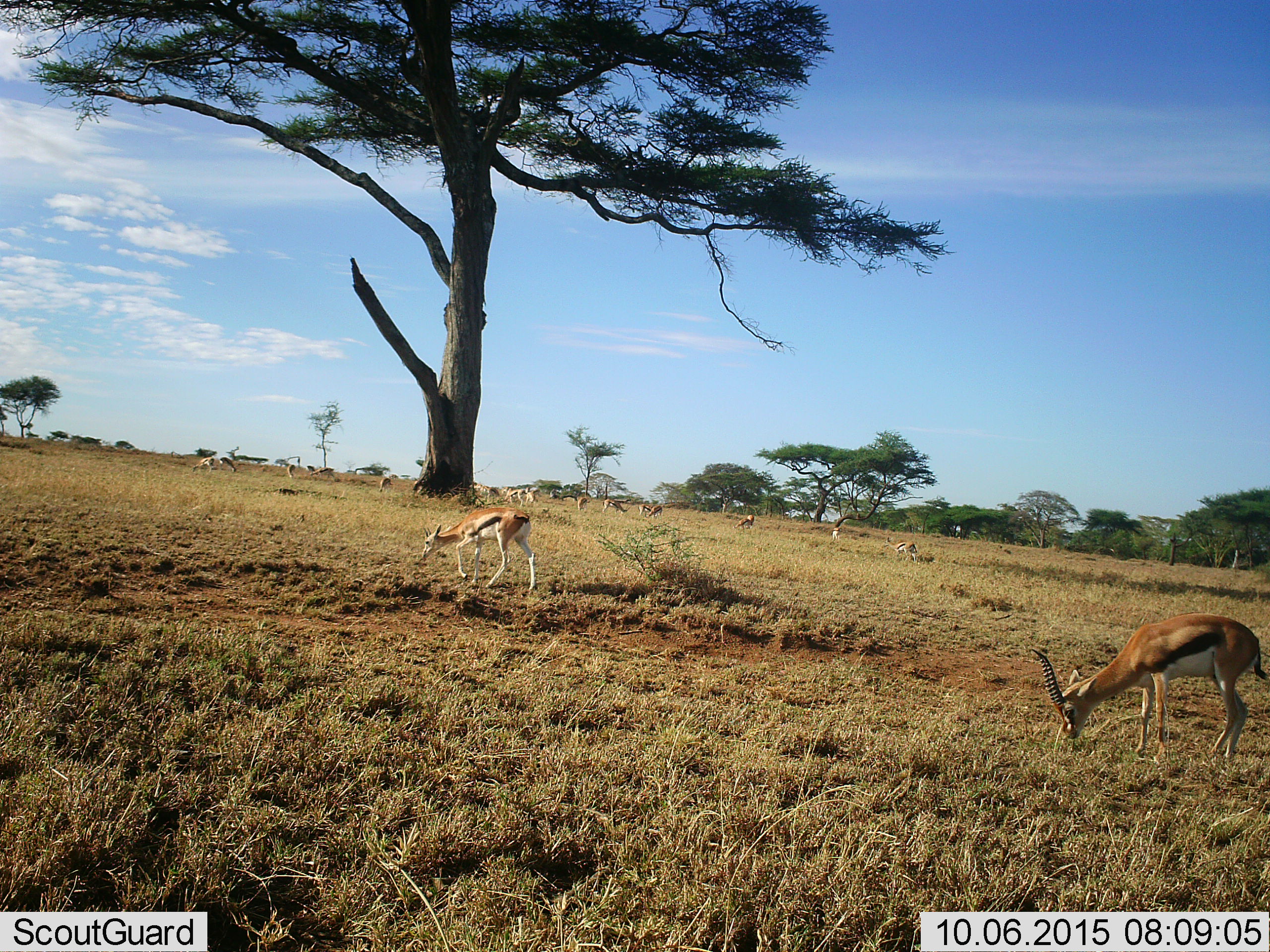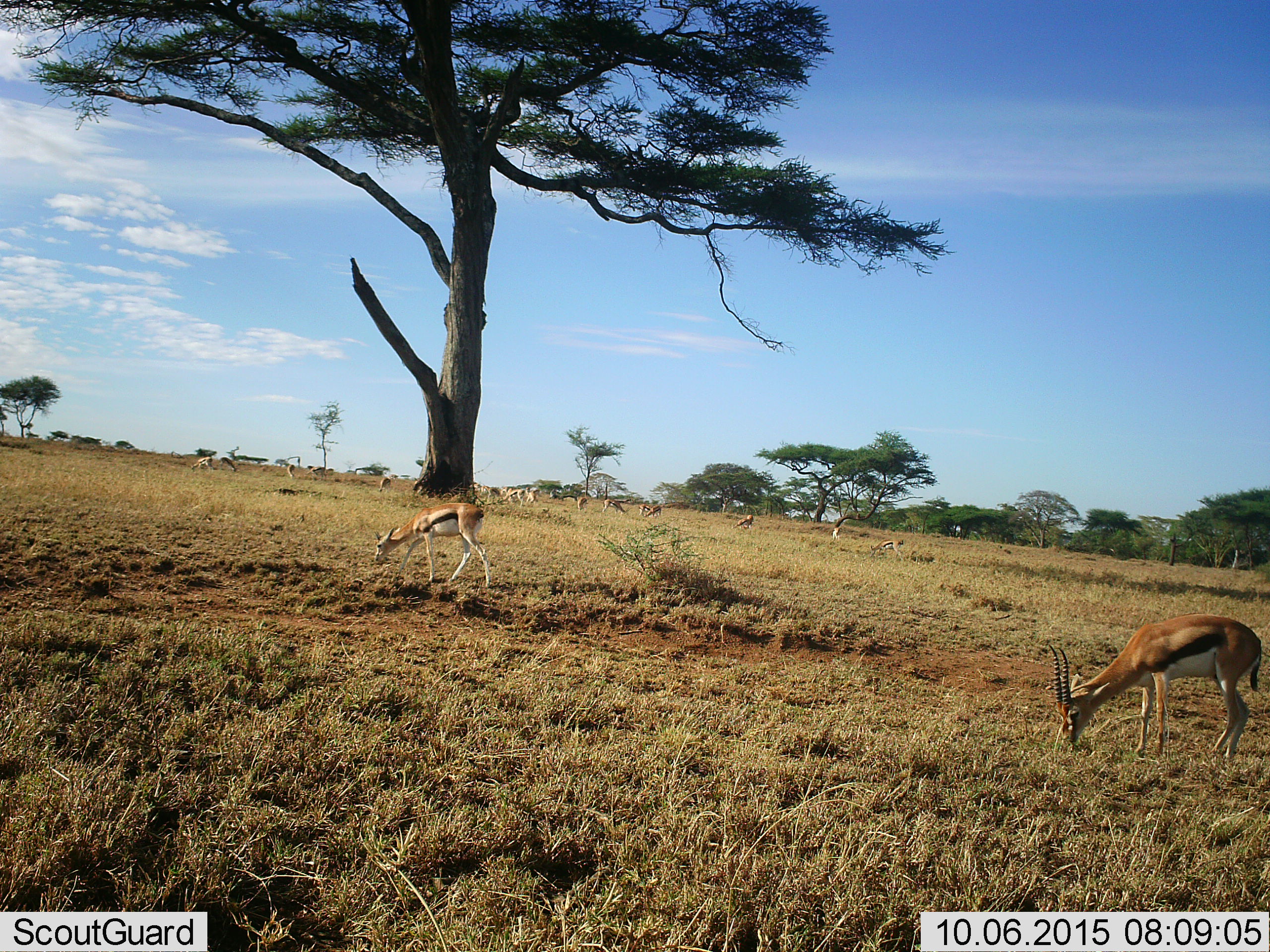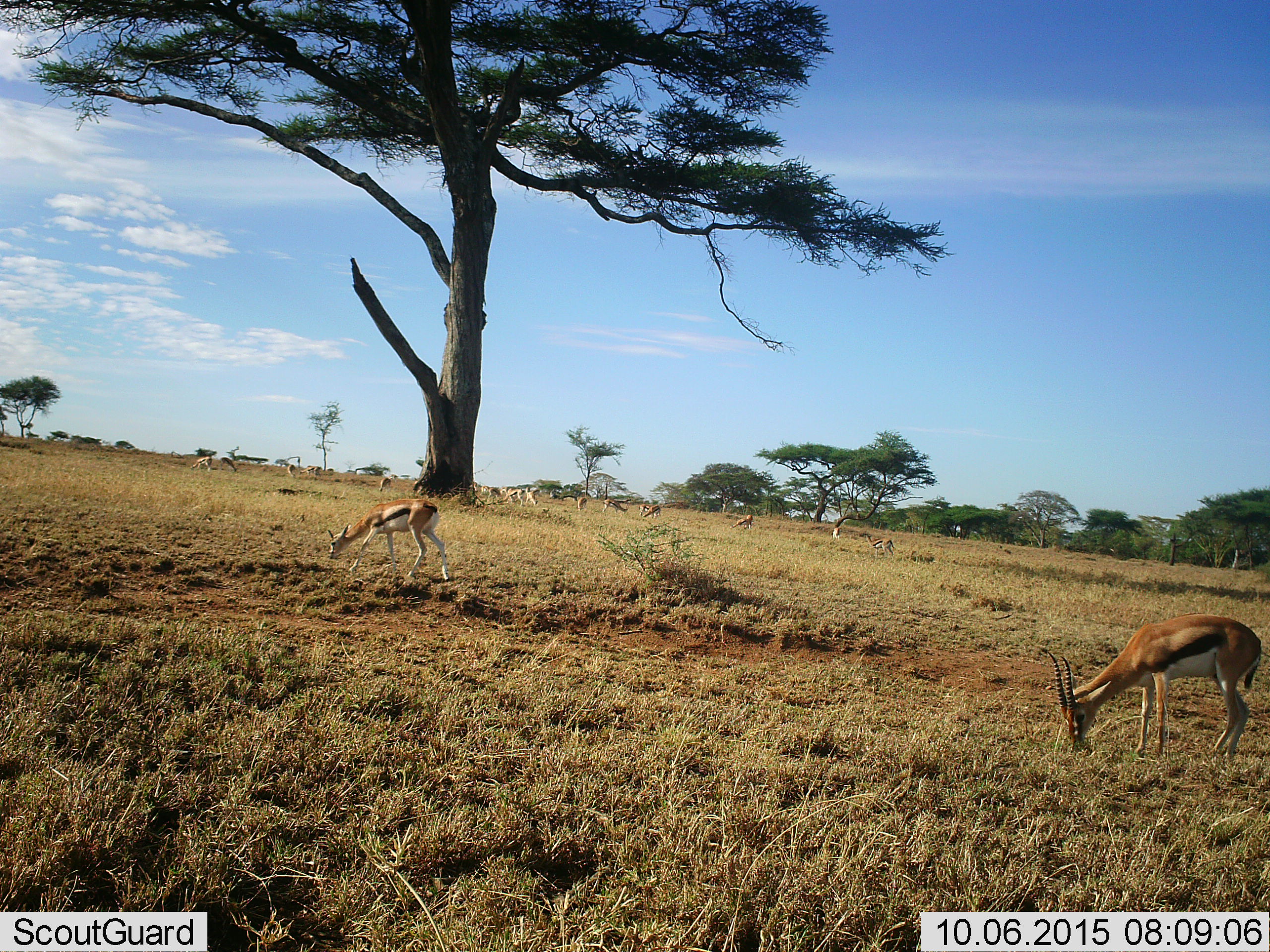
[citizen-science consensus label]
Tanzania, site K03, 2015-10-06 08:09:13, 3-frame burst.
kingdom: Animalia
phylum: Chordata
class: Mammalia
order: Artiodactyla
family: Bovidae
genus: Eudorcas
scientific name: Eudorcas thomsonii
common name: thomson's gazelle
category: gazellethomsons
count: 11-50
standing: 40%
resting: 0%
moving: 50%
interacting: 0%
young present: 20%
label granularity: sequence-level